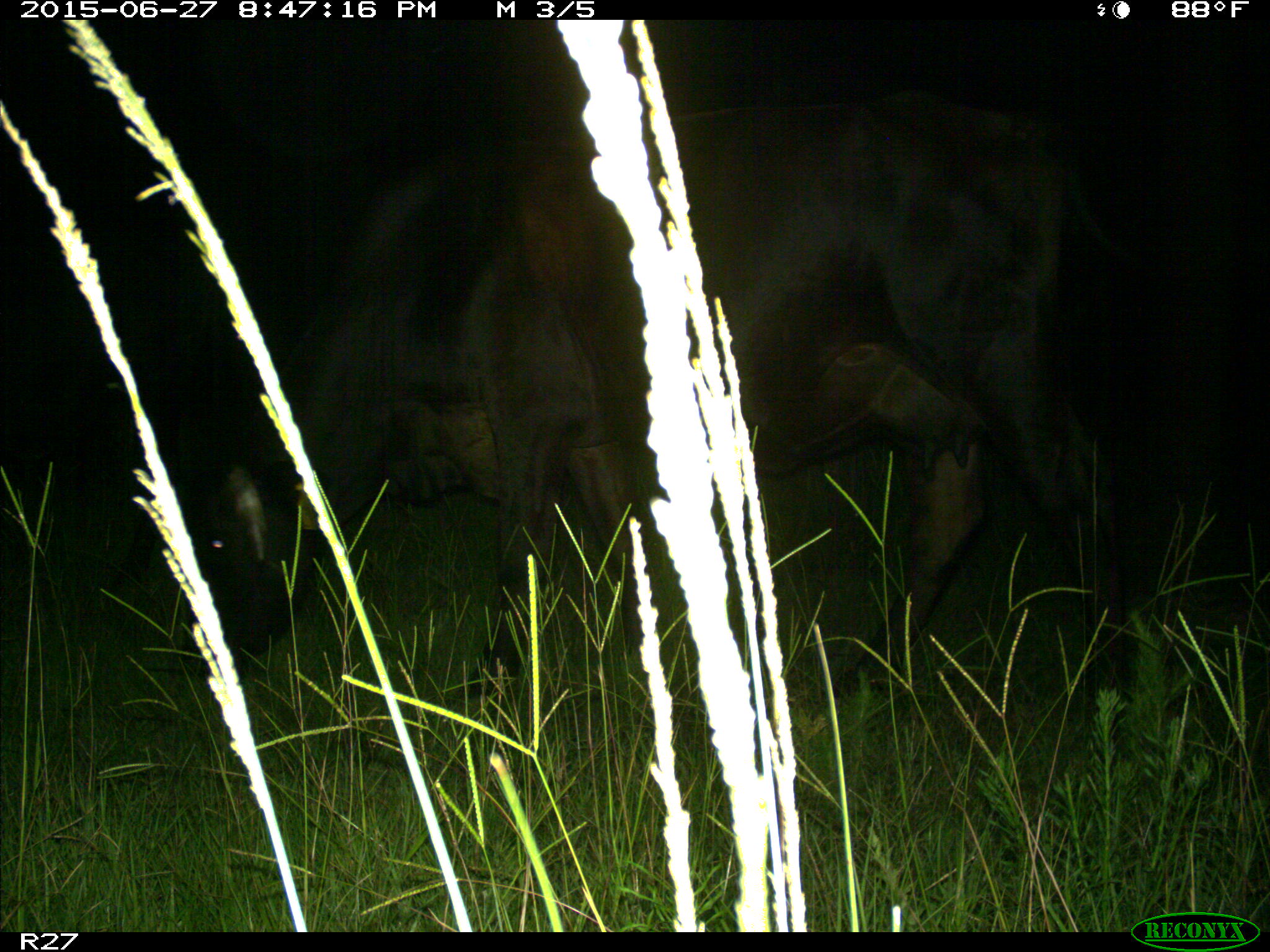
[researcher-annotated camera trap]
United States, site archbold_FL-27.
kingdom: Animalia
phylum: Chordata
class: Mammalia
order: Artiodactyla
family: Bovidae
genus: Bos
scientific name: Bos taurus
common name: domestic cow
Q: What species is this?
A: Bos taurus (domestic cow).